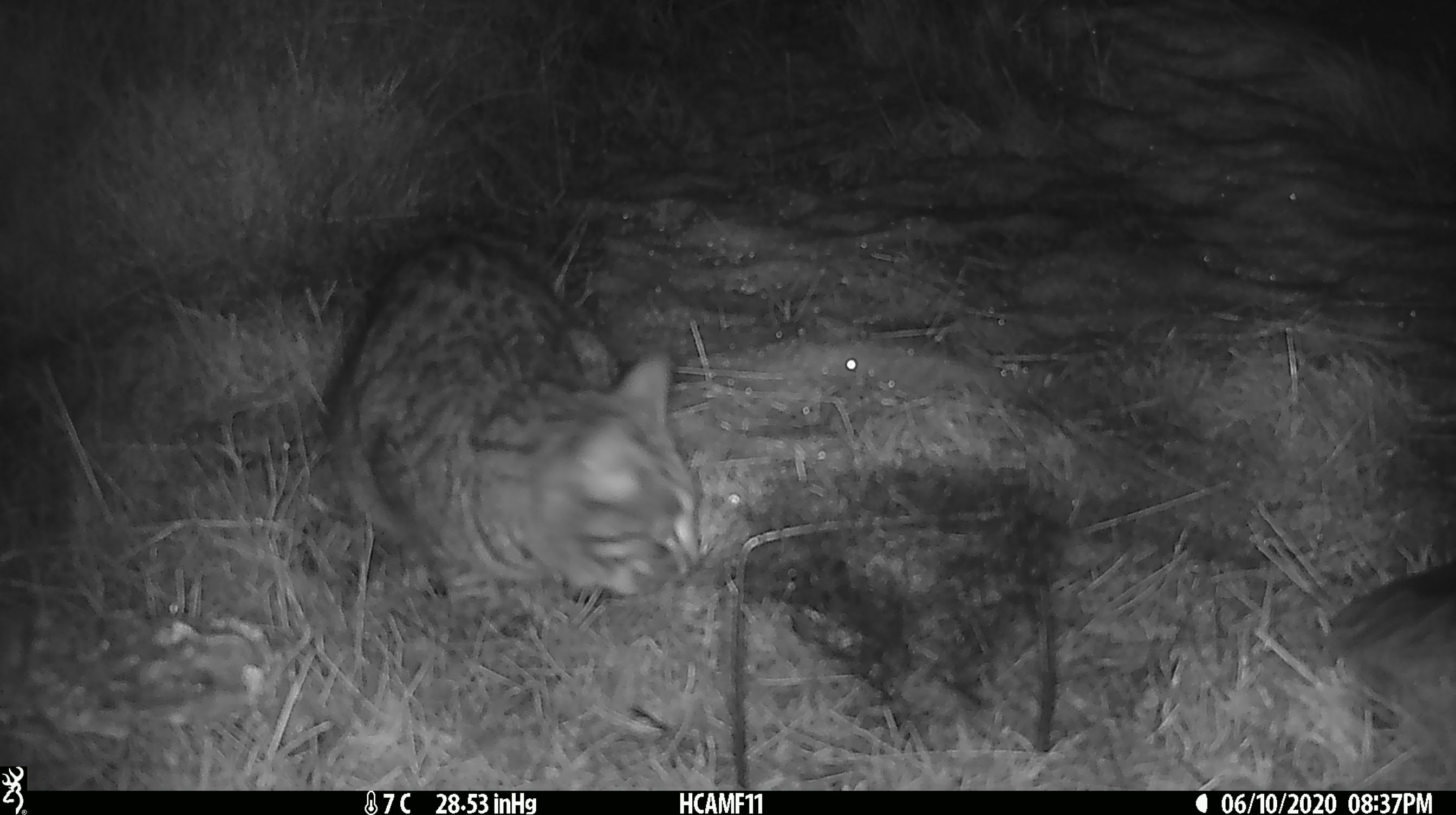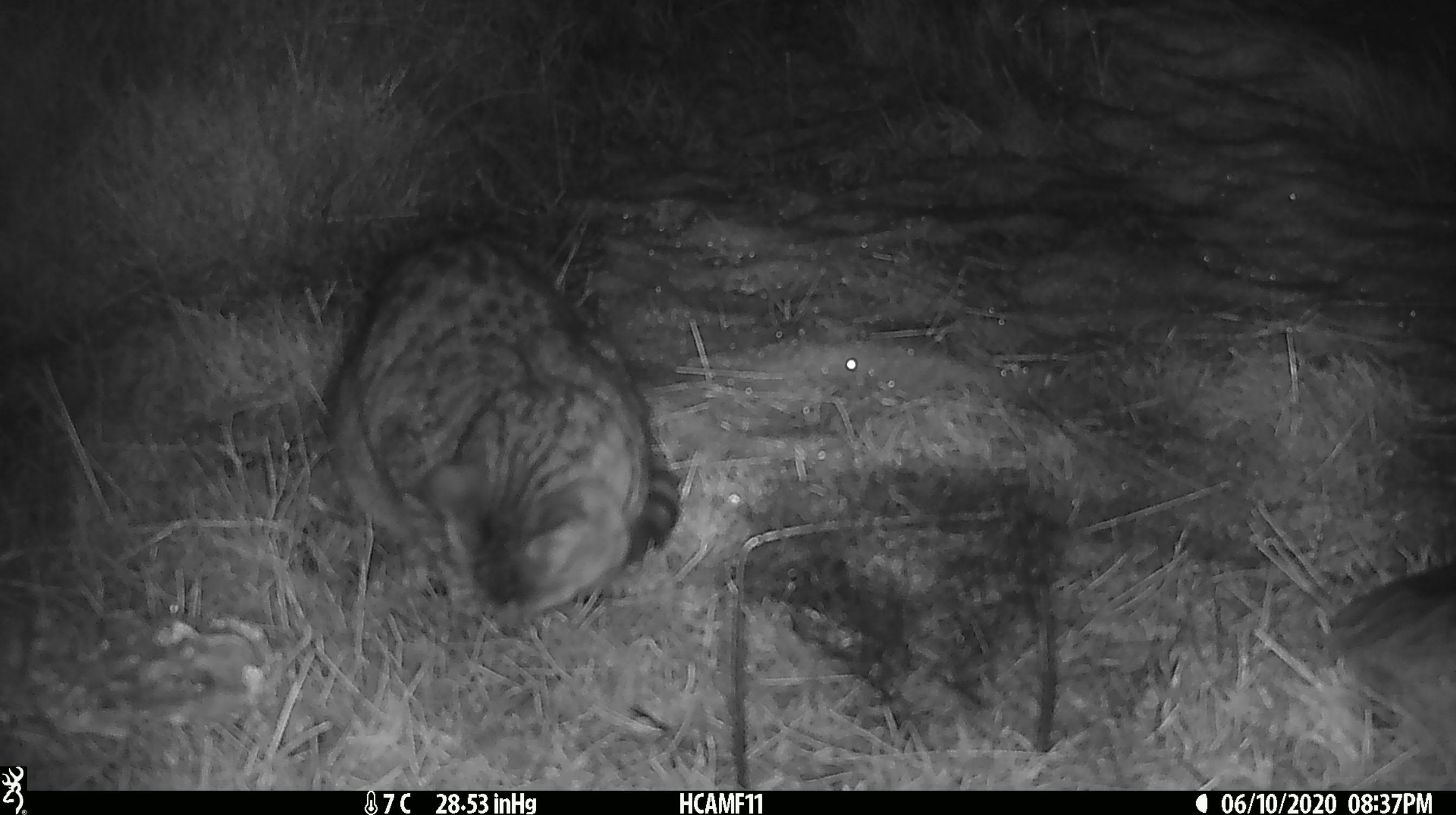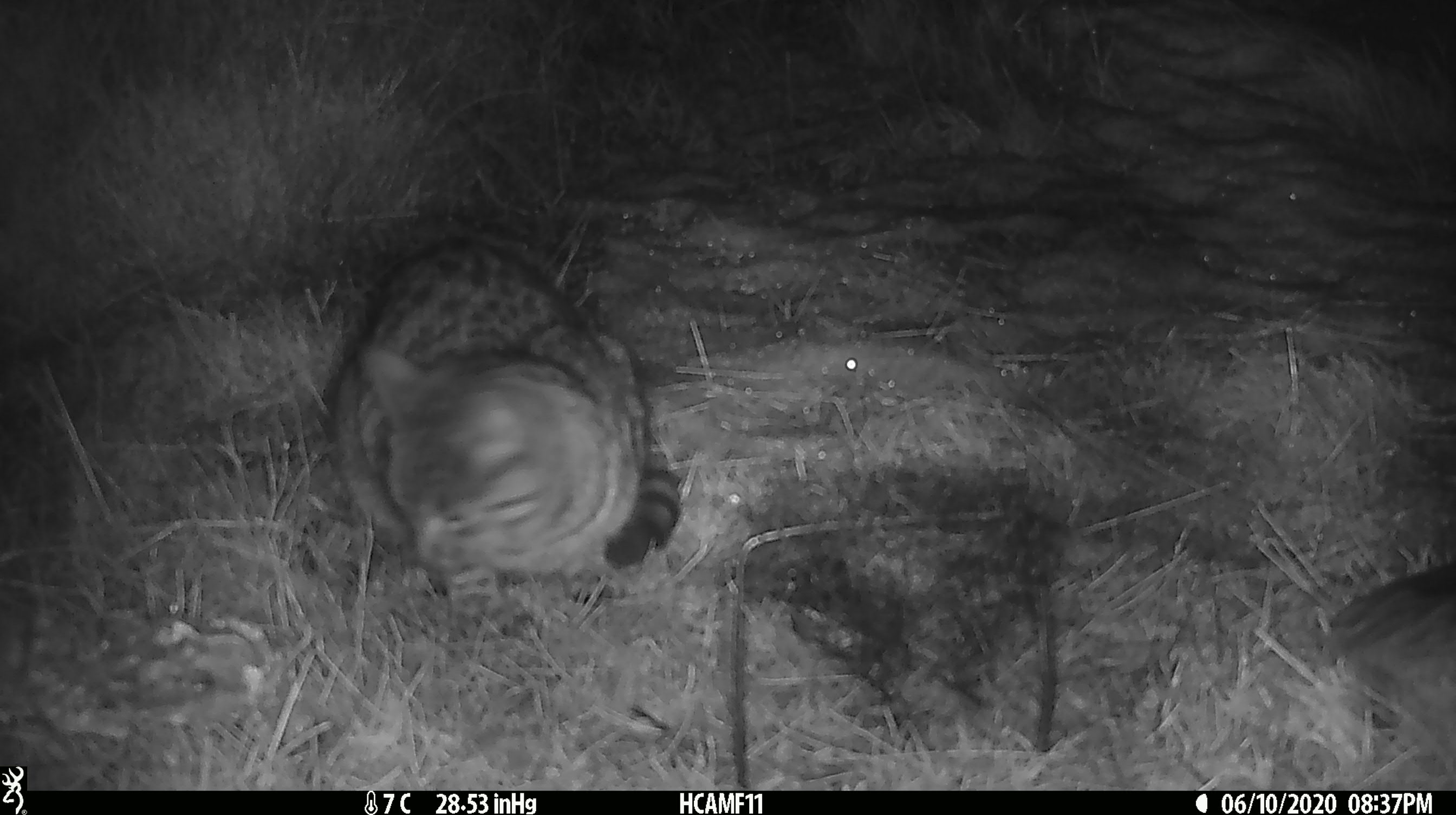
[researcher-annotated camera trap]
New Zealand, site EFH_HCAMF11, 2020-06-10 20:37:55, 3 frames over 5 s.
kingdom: Animalia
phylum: Chordata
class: Mammalia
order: Carnivora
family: Felidae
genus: Felis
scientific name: Felis catus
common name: domestic cat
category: cat